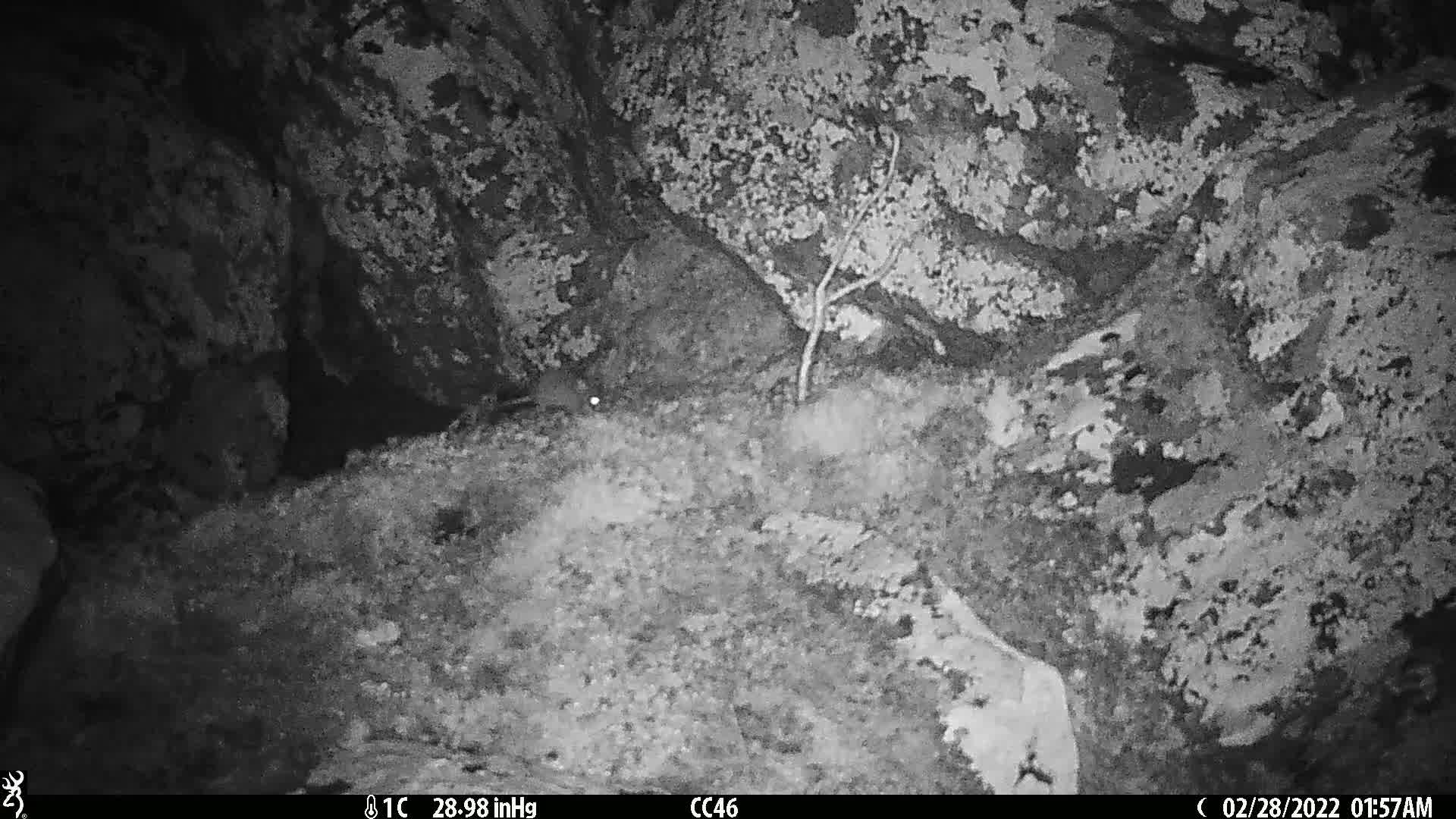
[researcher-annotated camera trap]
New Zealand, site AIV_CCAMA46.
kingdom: Animalia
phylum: Chordata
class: Mammalia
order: Rodentia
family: Muridae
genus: Mus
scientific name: Mus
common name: mouse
Mouse (Mus).